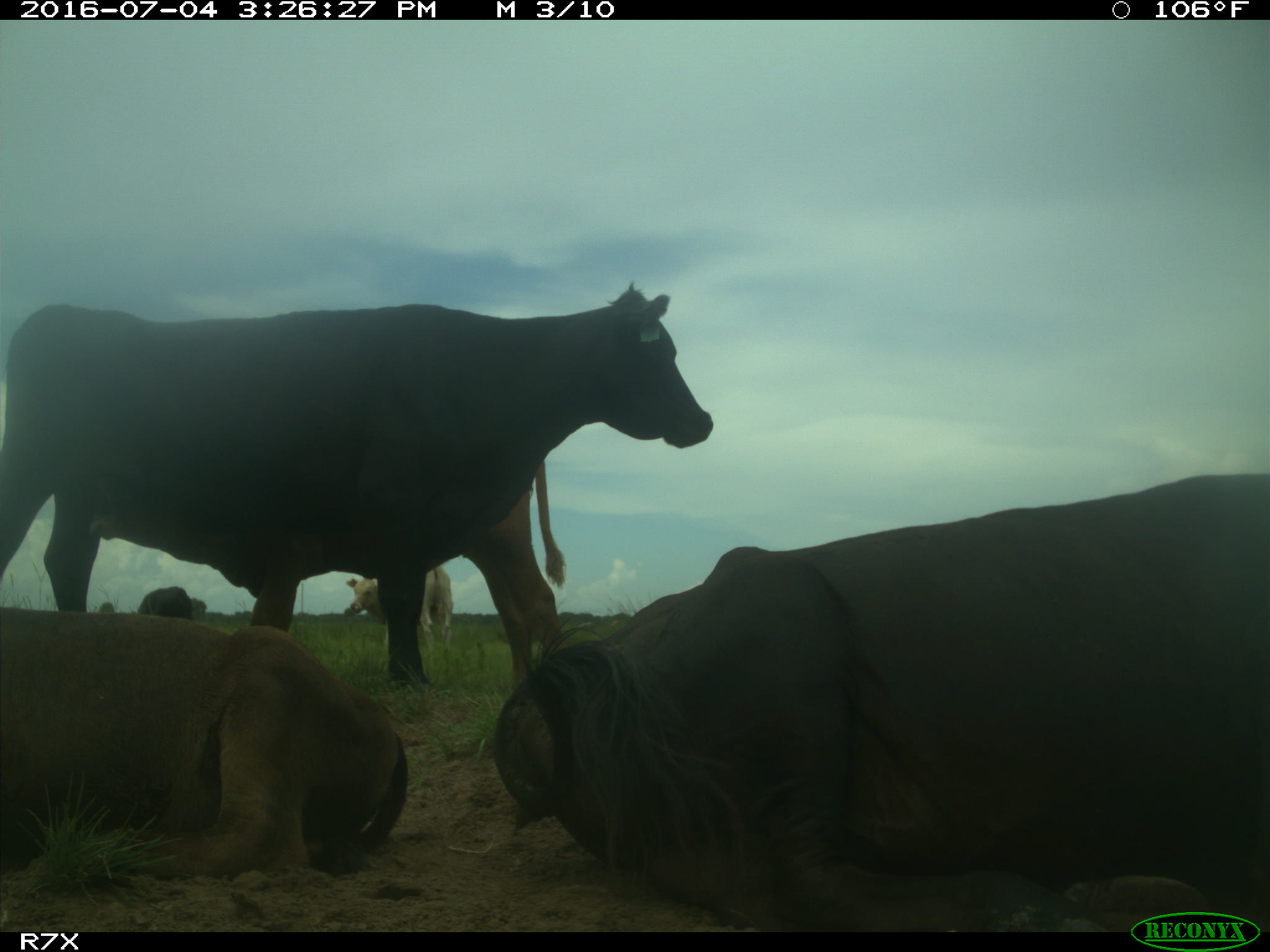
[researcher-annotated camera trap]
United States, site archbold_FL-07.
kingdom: Animalia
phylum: Chordata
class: Mammalia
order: Artiodactyla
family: Bovidae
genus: Bos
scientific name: Bos taurus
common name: domestic cow